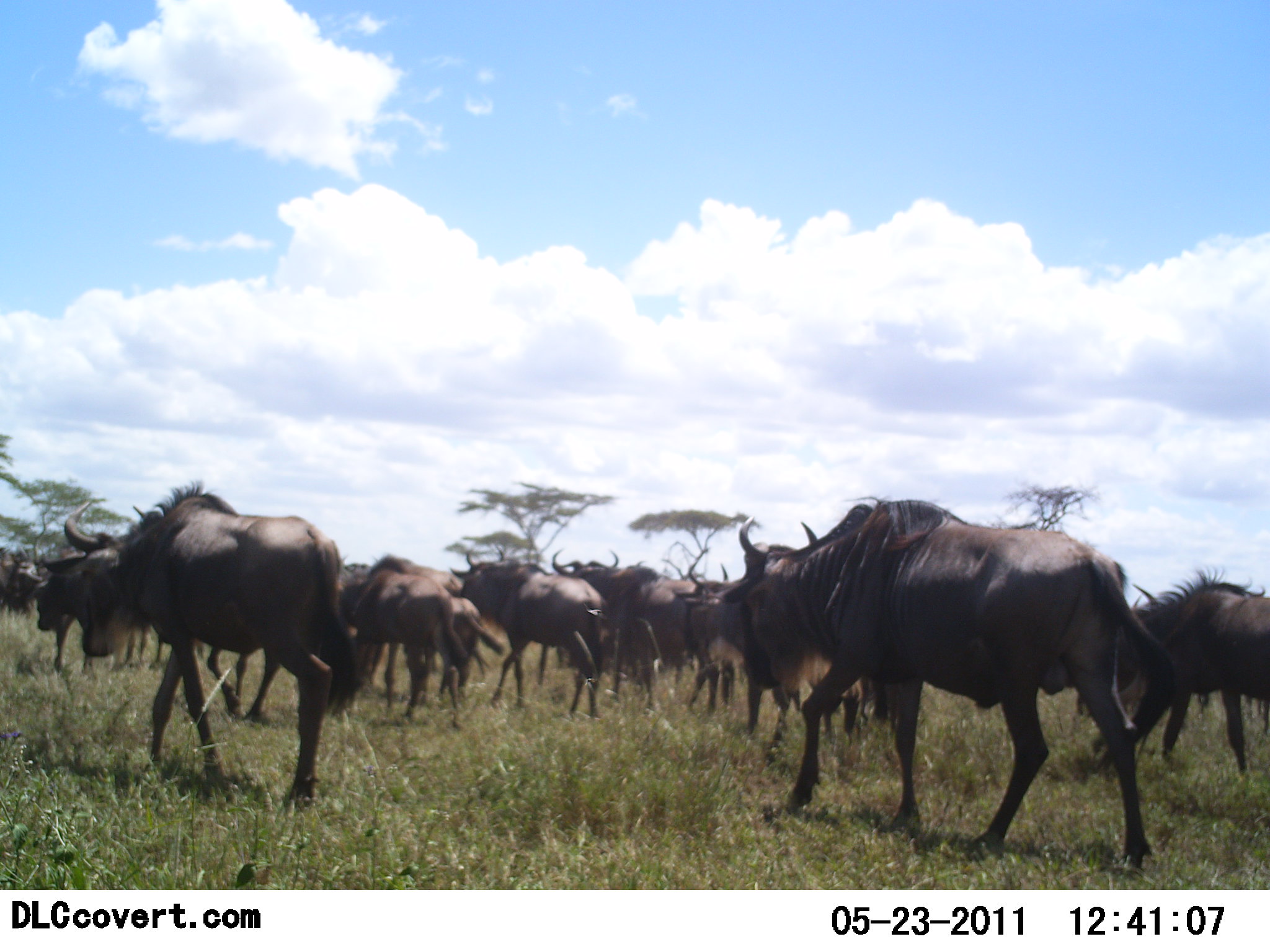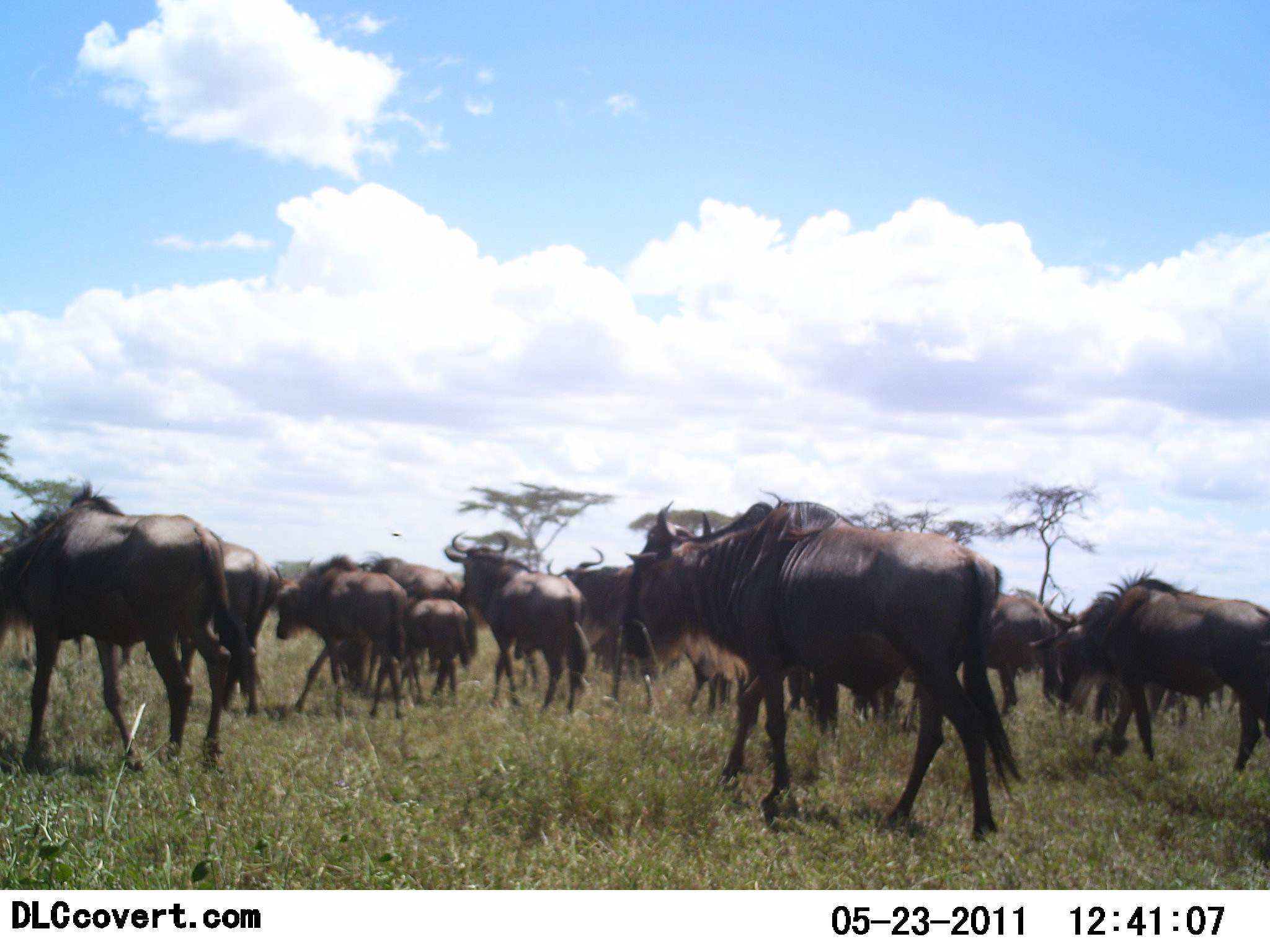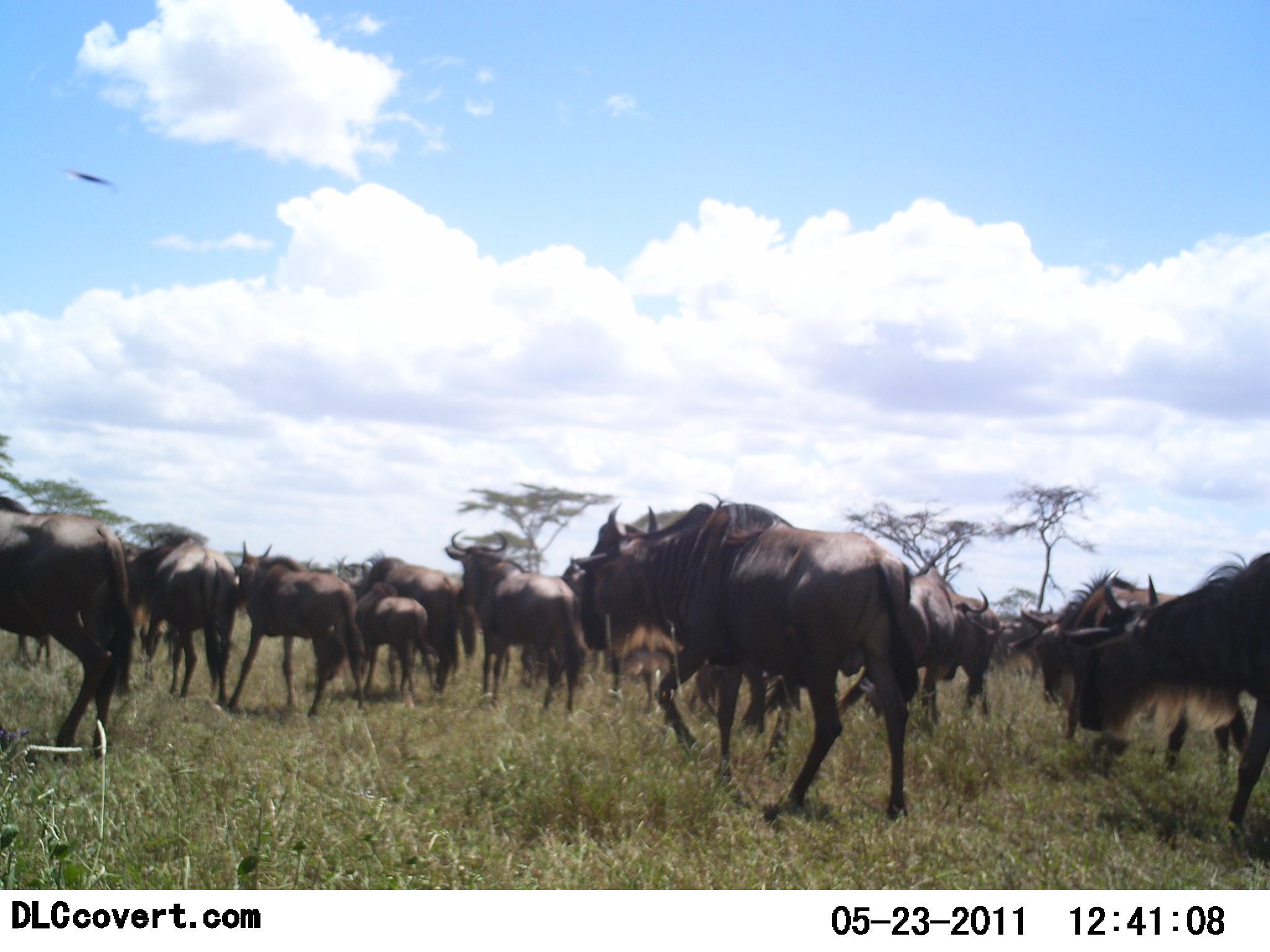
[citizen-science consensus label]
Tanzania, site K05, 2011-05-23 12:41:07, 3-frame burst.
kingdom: Animalia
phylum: Chordata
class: Mammalia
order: Artiodactyla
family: Bovidae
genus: Connochaetes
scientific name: Connochaetes taurinus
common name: blue wildebeest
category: wildebeest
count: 11-50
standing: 0%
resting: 0%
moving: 100%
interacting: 0%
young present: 54%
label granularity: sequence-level